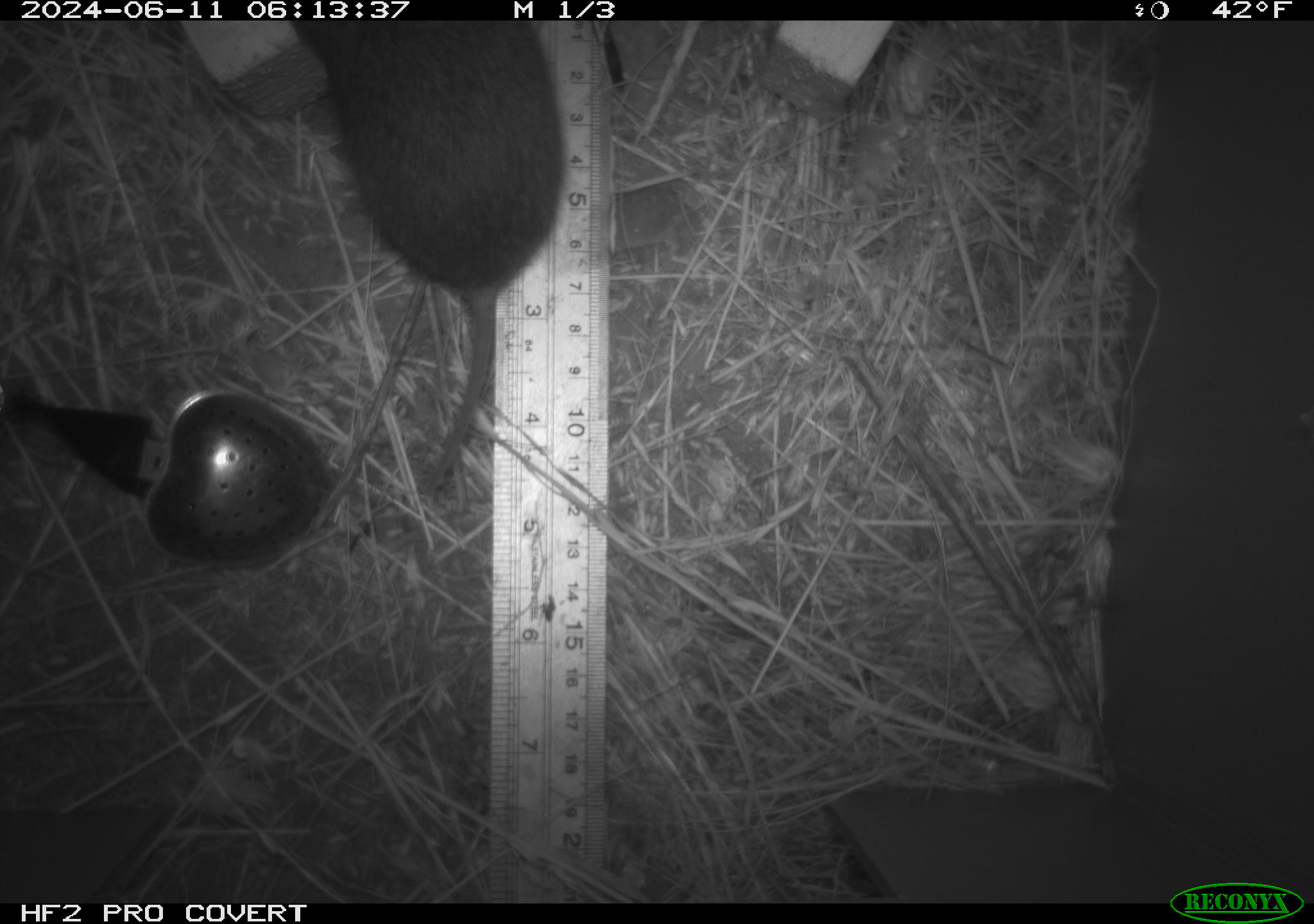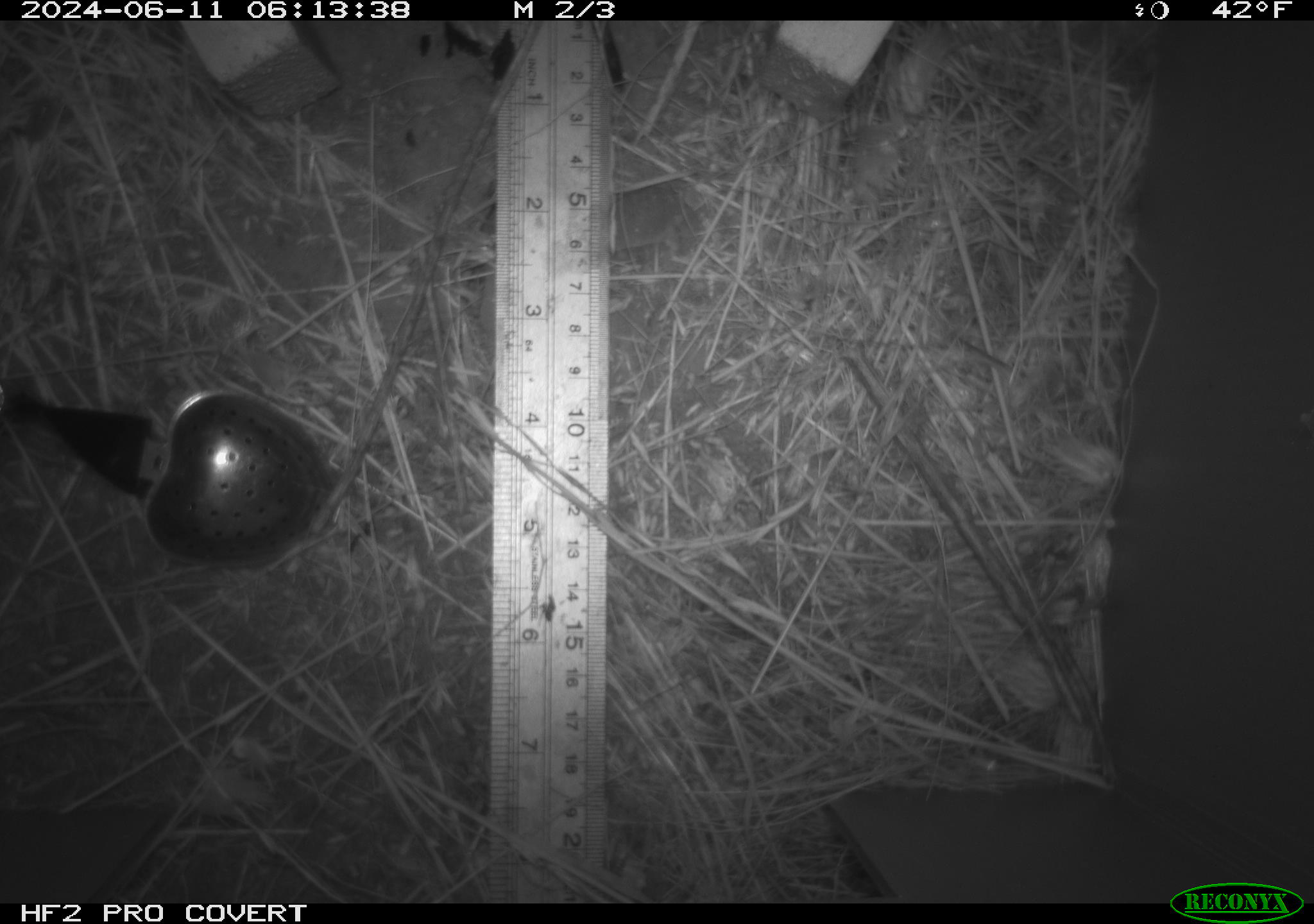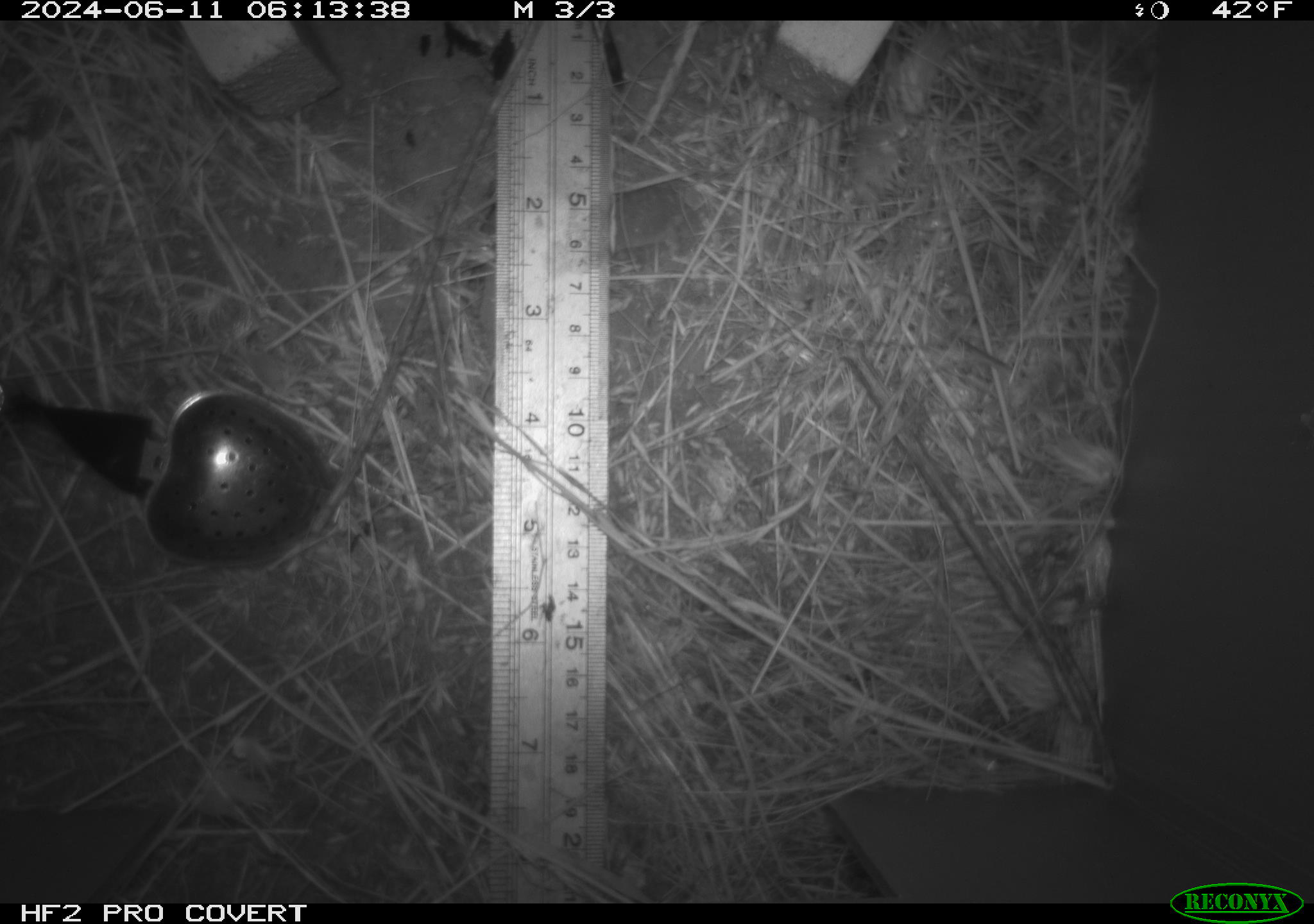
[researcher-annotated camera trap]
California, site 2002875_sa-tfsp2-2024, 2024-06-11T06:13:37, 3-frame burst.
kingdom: Animalia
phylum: Chordata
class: Mammalia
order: Rodentia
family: Cricetidae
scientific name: Arvicolinae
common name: voles, lemmings, and muskrats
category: arvicolinae subfamily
Arvicolinae subfamily (voles, lemmings, and muskrats) (Arvicolinae).